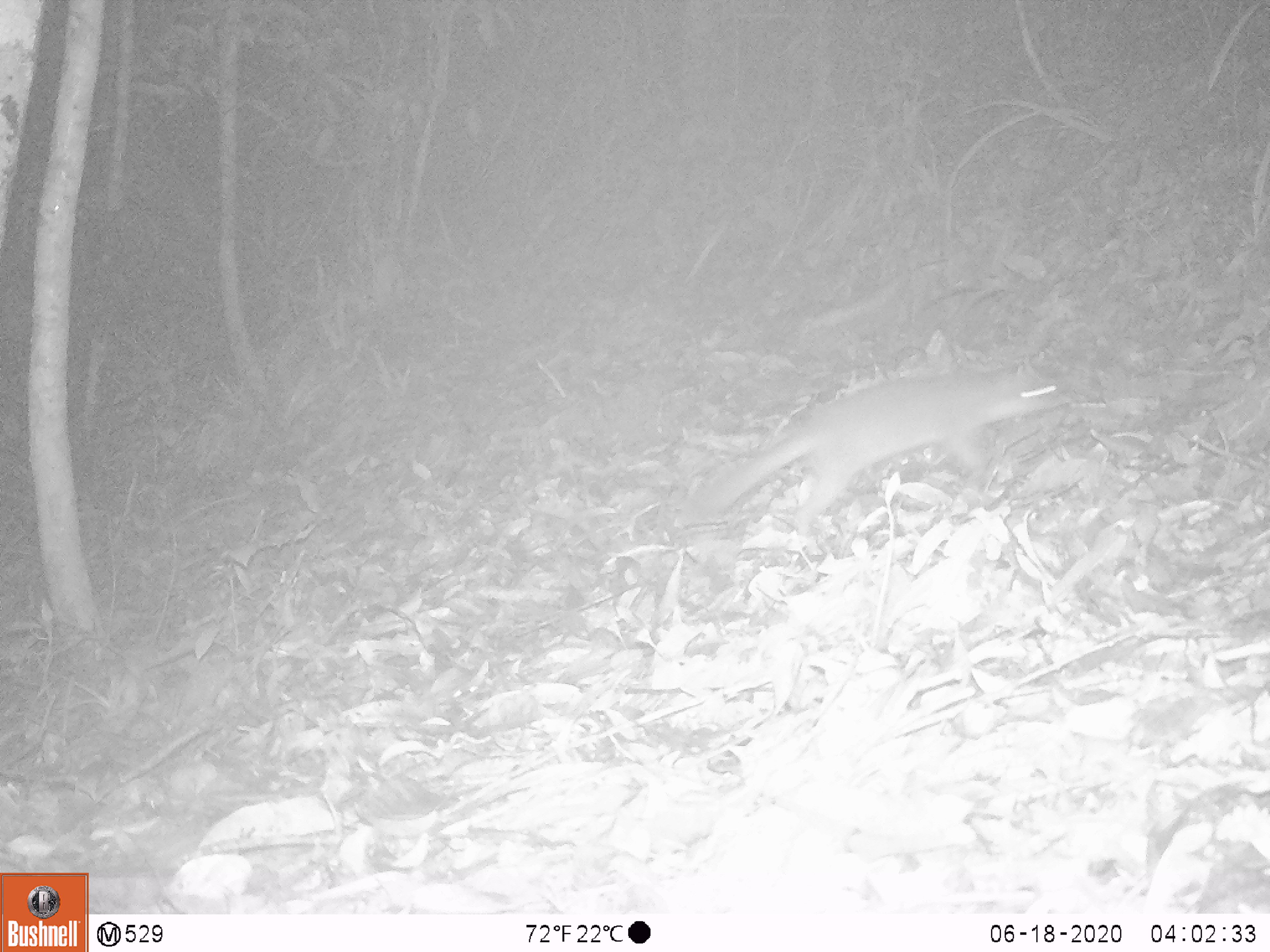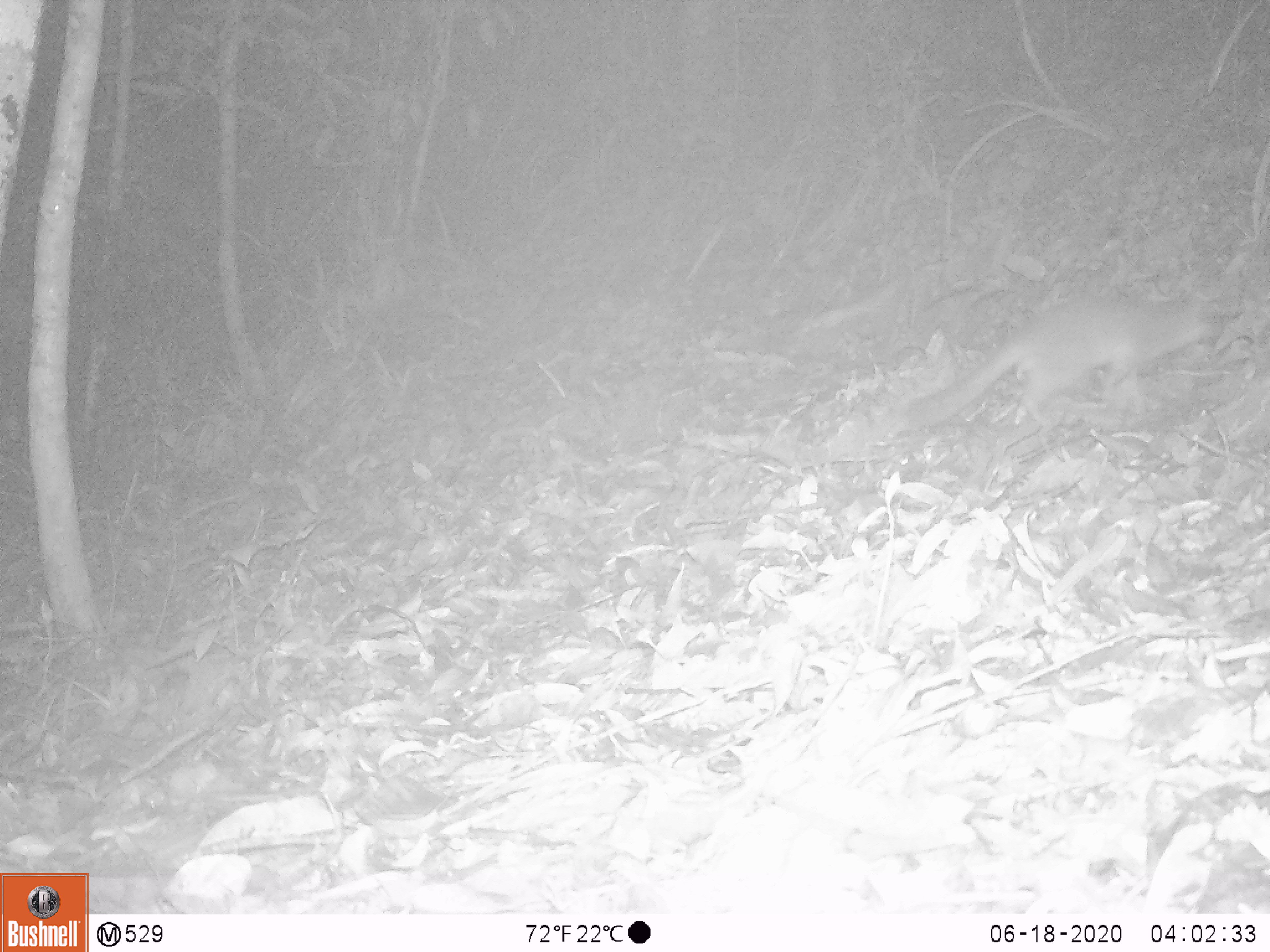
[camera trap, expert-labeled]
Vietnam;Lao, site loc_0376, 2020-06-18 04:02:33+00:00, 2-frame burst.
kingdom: Animalia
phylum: Chordata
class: Mammalia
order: Carnivora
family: Mustelidae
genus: Melogale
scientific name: Melogale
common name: ferret badger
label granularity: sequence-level